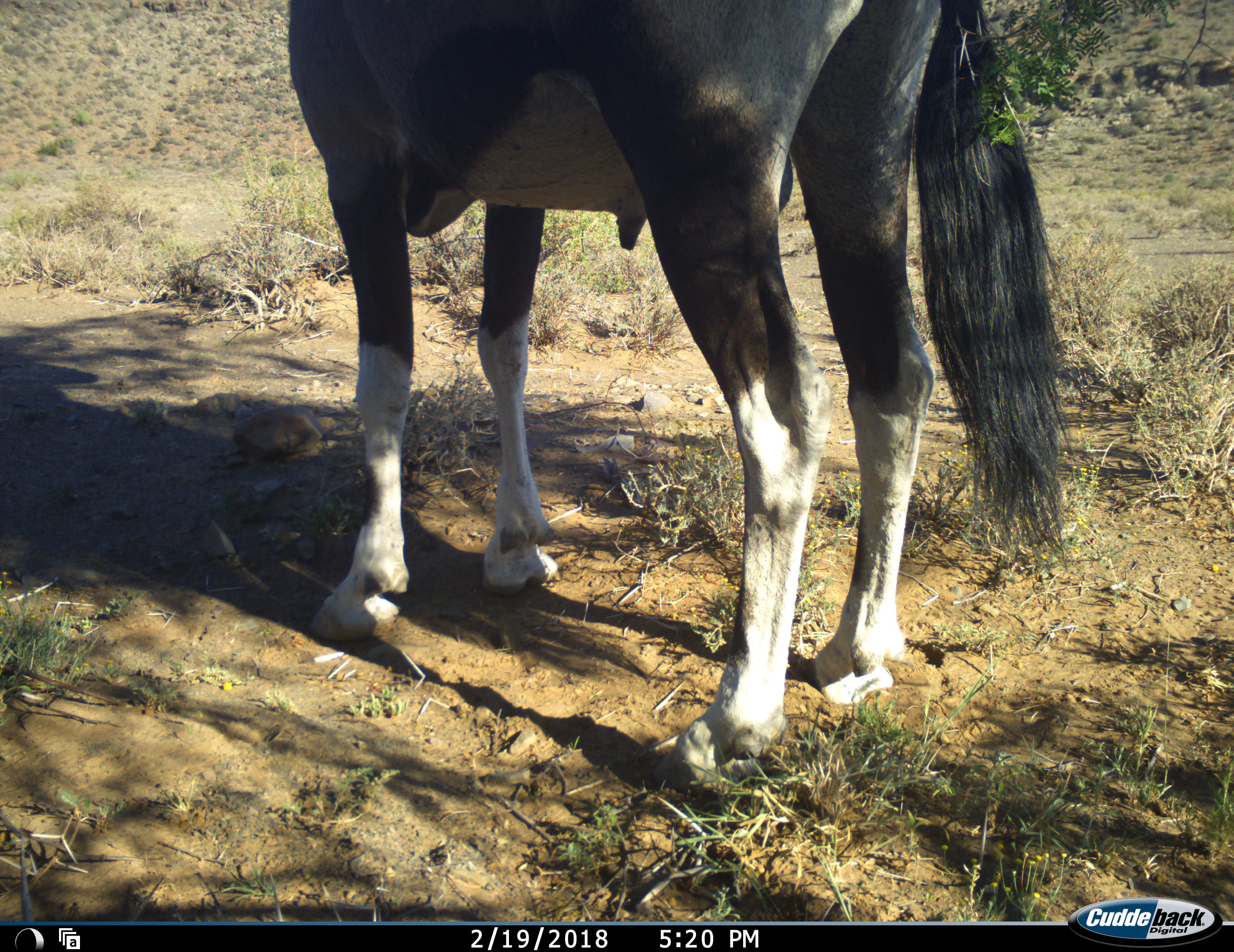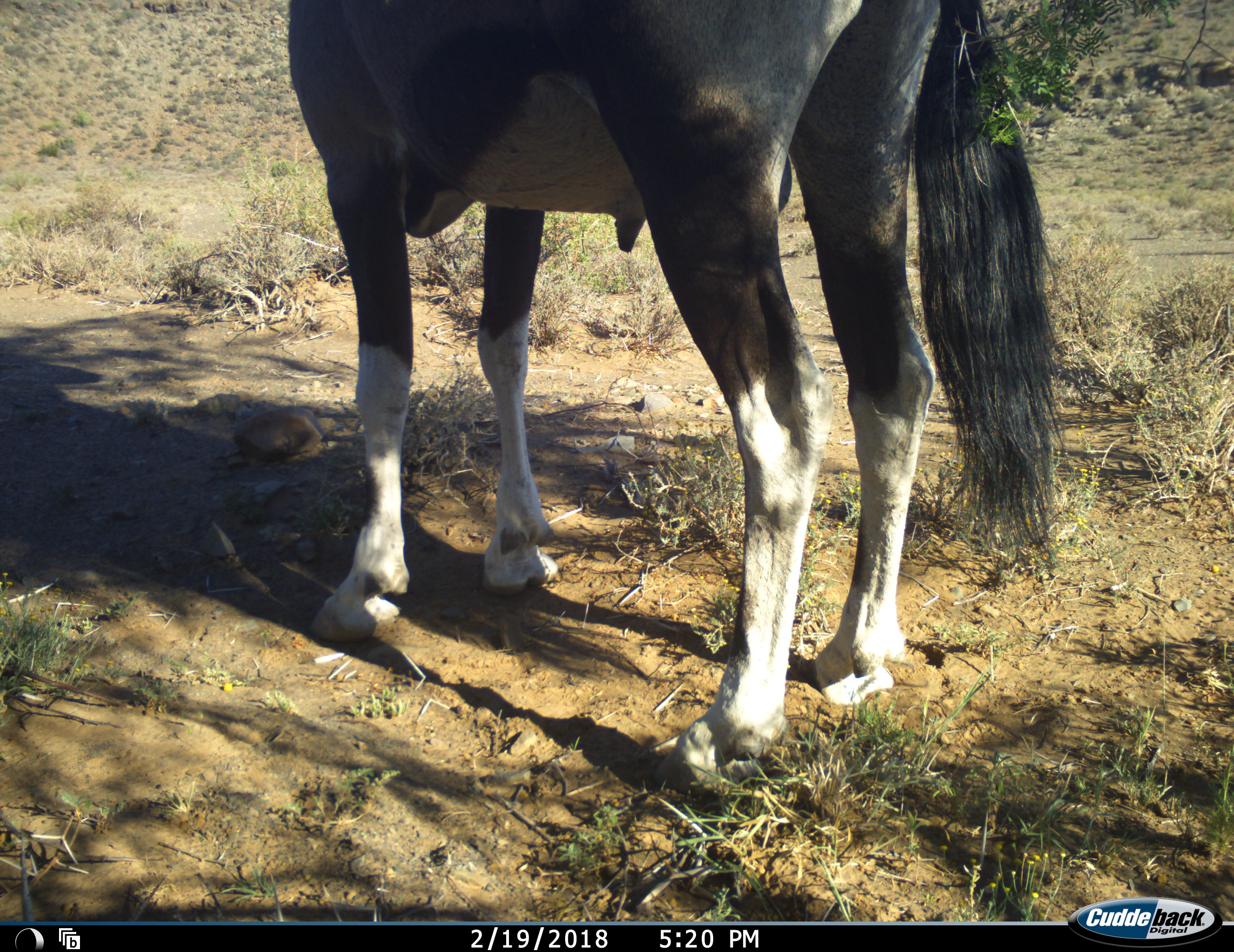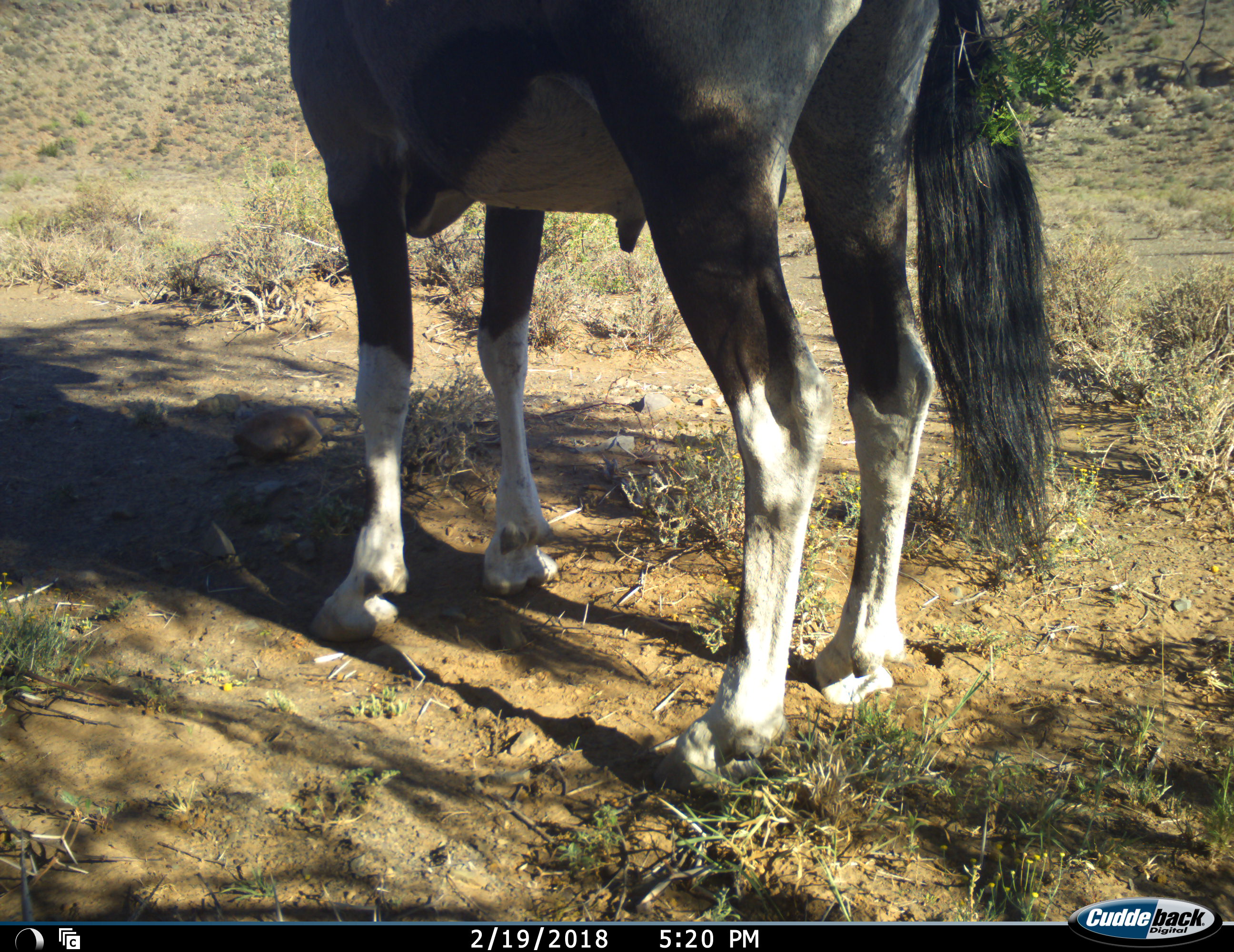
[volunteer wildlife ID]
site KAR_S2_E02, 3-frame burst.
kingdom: Animalia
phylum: Chordata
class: Mammalia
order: Artiodactyla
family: Bovidae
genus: Oryx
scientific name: Oryx gazella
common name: gemsbok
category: oryx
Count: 1.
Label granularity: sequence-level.